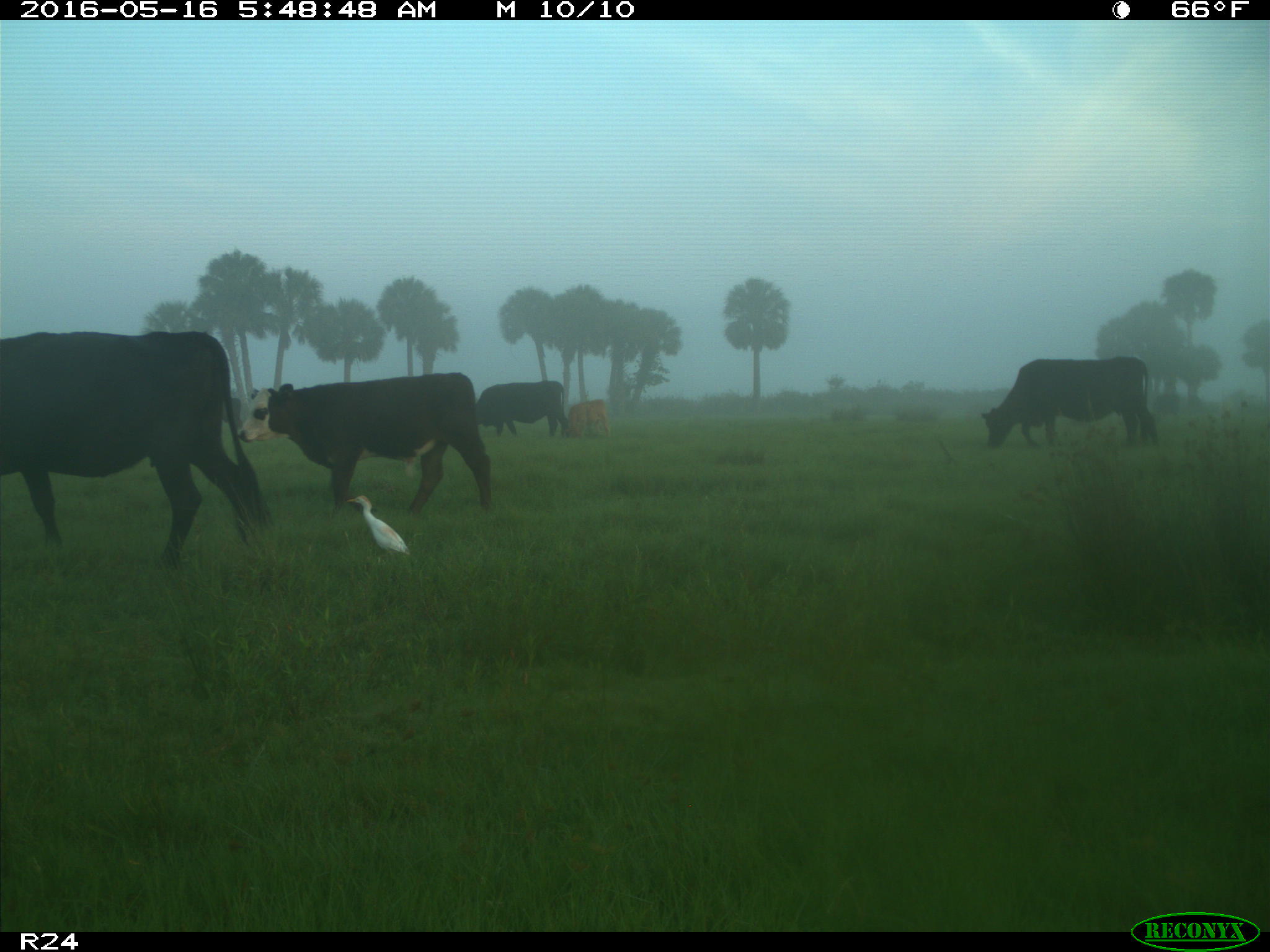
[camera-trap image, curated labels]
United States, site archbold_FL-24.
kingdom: Animalia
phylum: Chordata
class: Mammalia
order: Artiodactyla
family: Bovidae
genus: Bos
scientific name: Bos taurus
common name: domestic cow